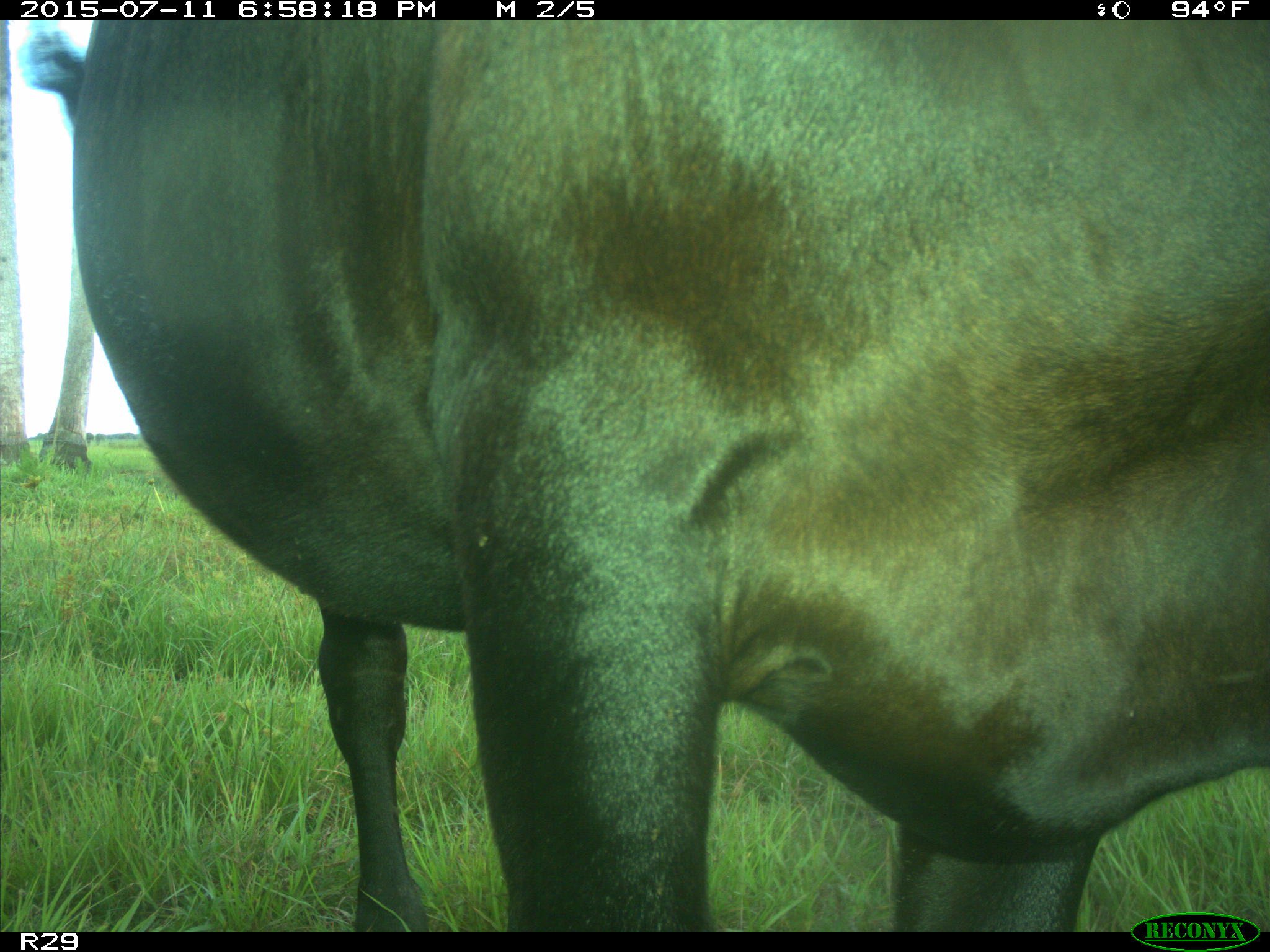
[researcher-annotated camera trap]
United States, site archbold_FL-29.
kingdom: Animalia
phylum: Chordata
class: Mammalia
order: Artiodactyla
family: Bovidae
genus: Bos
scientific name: Bos taurus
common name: domestic cow